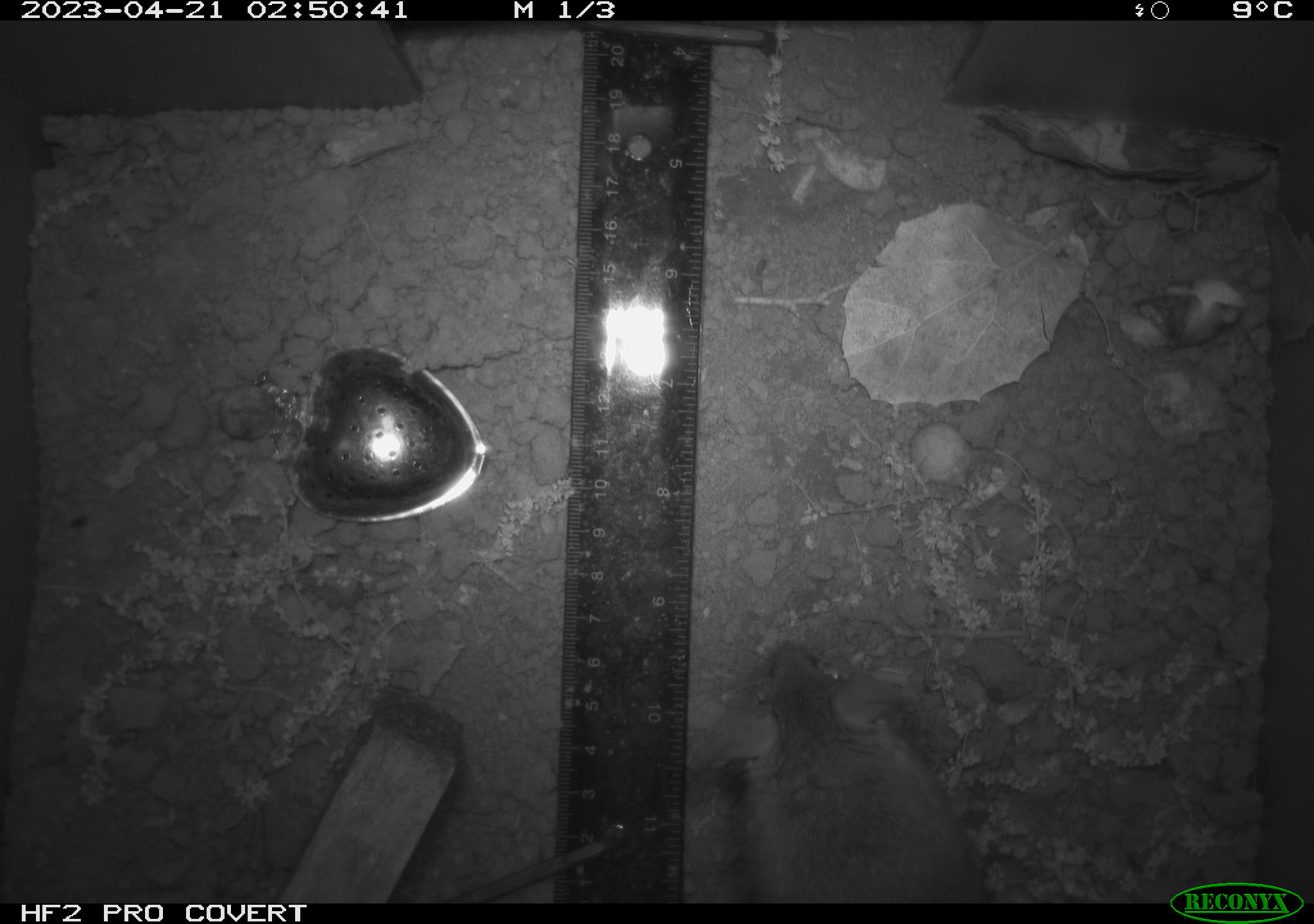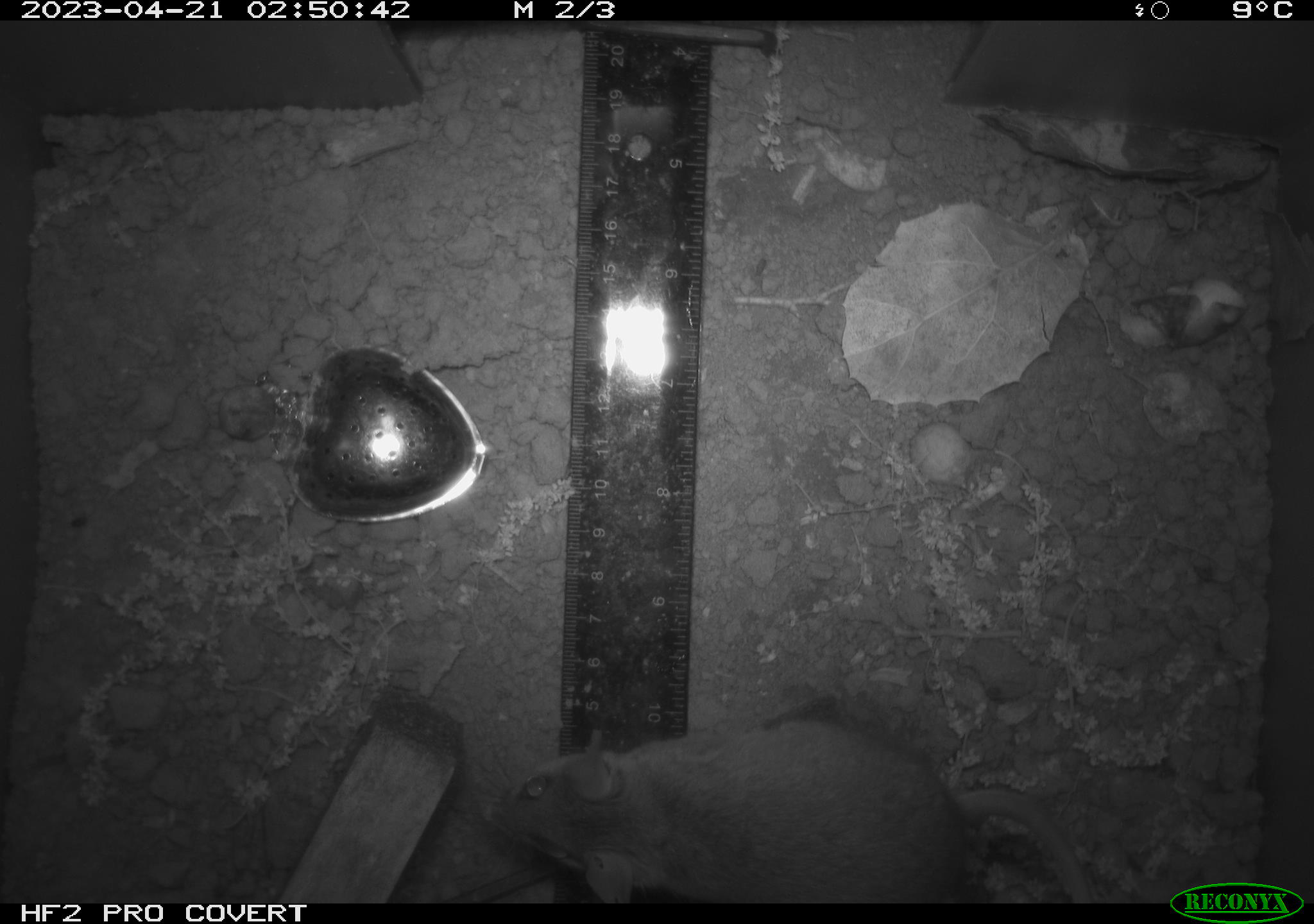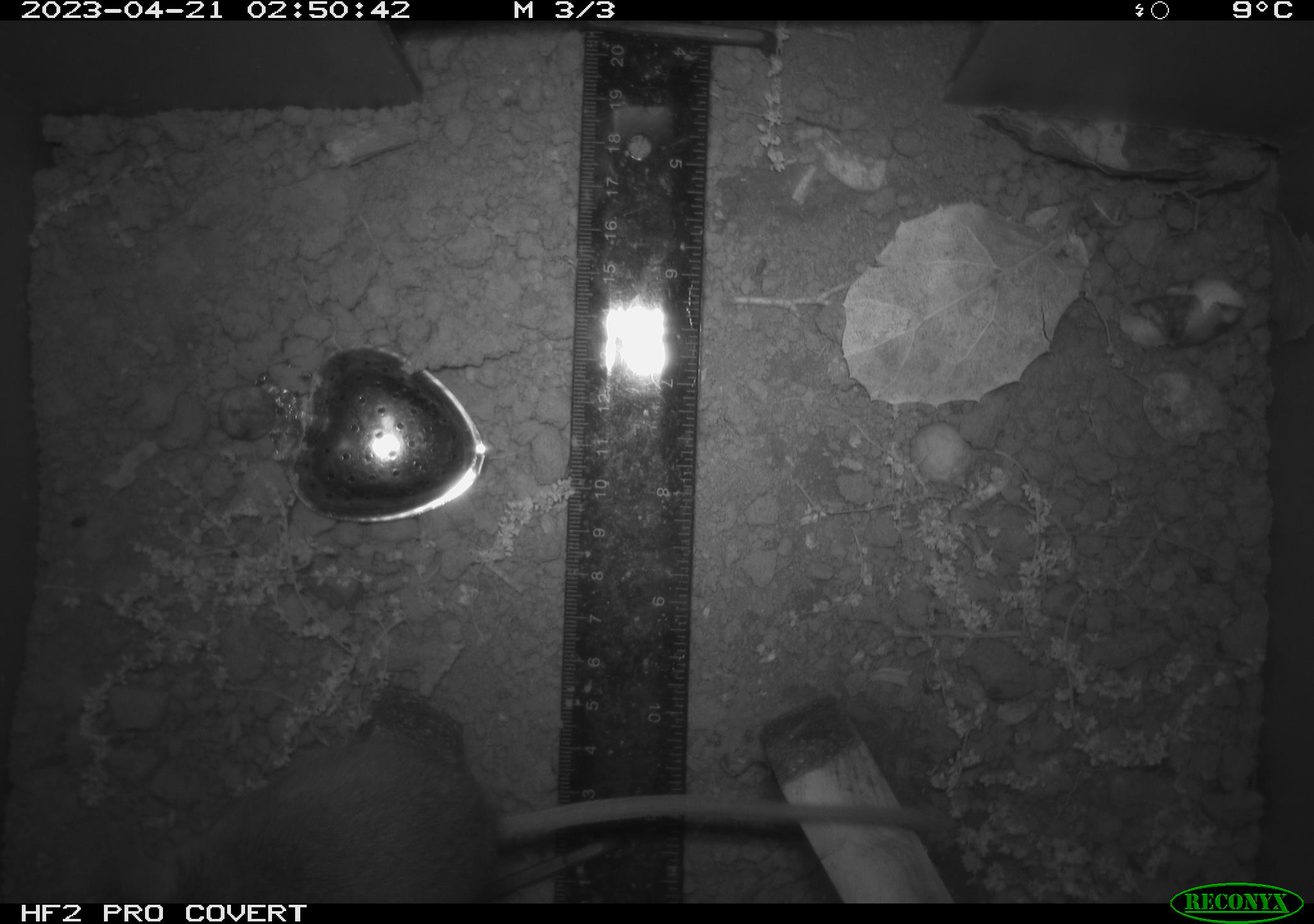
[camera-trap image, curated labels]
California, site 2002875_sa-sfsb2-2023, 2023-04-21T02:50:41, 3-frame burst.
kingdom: Animalia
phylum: Chordata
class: Mammalia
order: Rodentia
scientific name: Rodentia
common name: mouse species